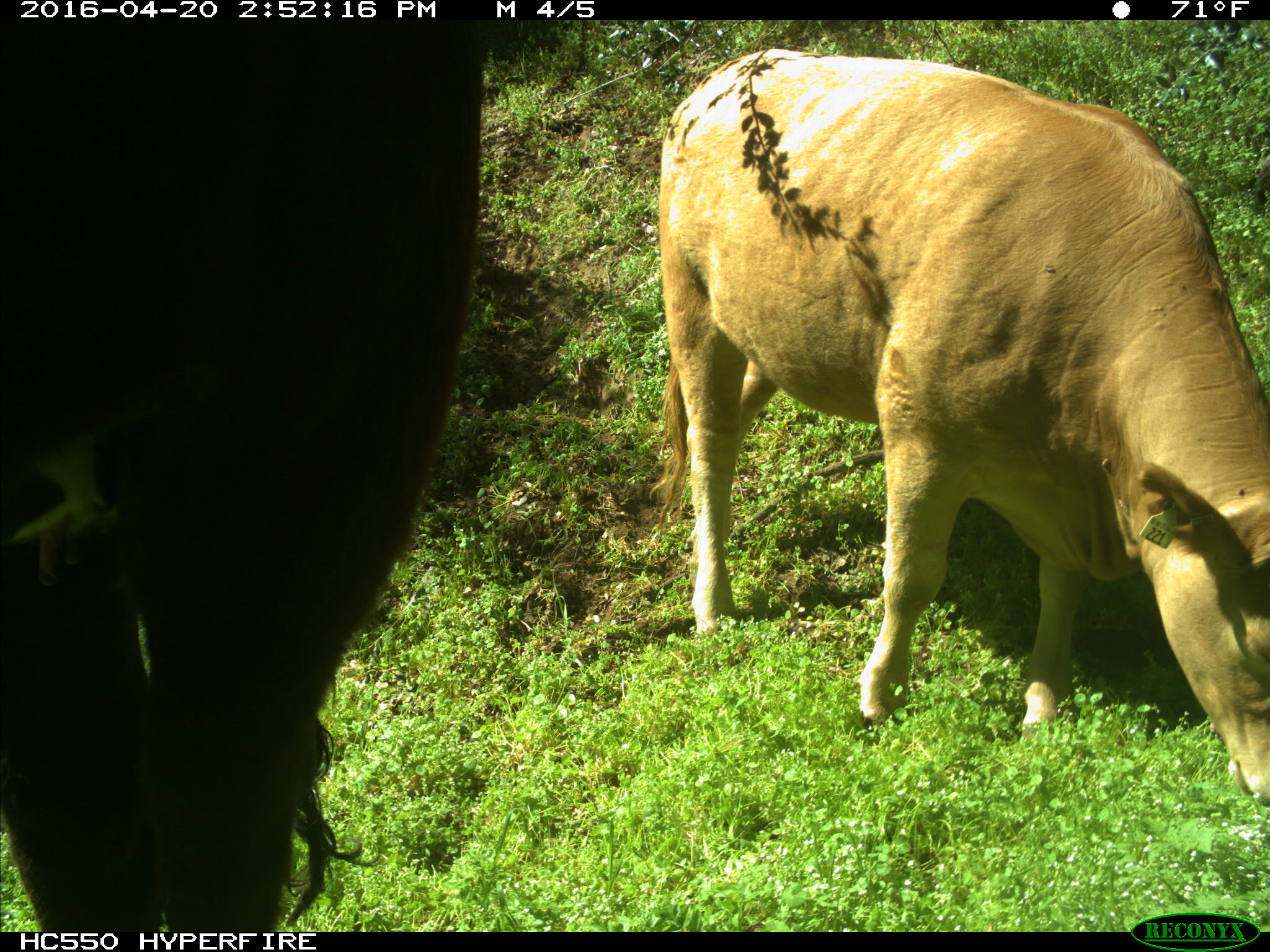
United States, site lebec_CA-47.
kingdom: Animalia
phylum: Chordata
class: Mammalia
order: Artiodactyla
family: Bovidae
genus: Bos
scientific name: Bos taurus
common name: domestic cow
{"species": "Bos taurus (domestic cow)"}